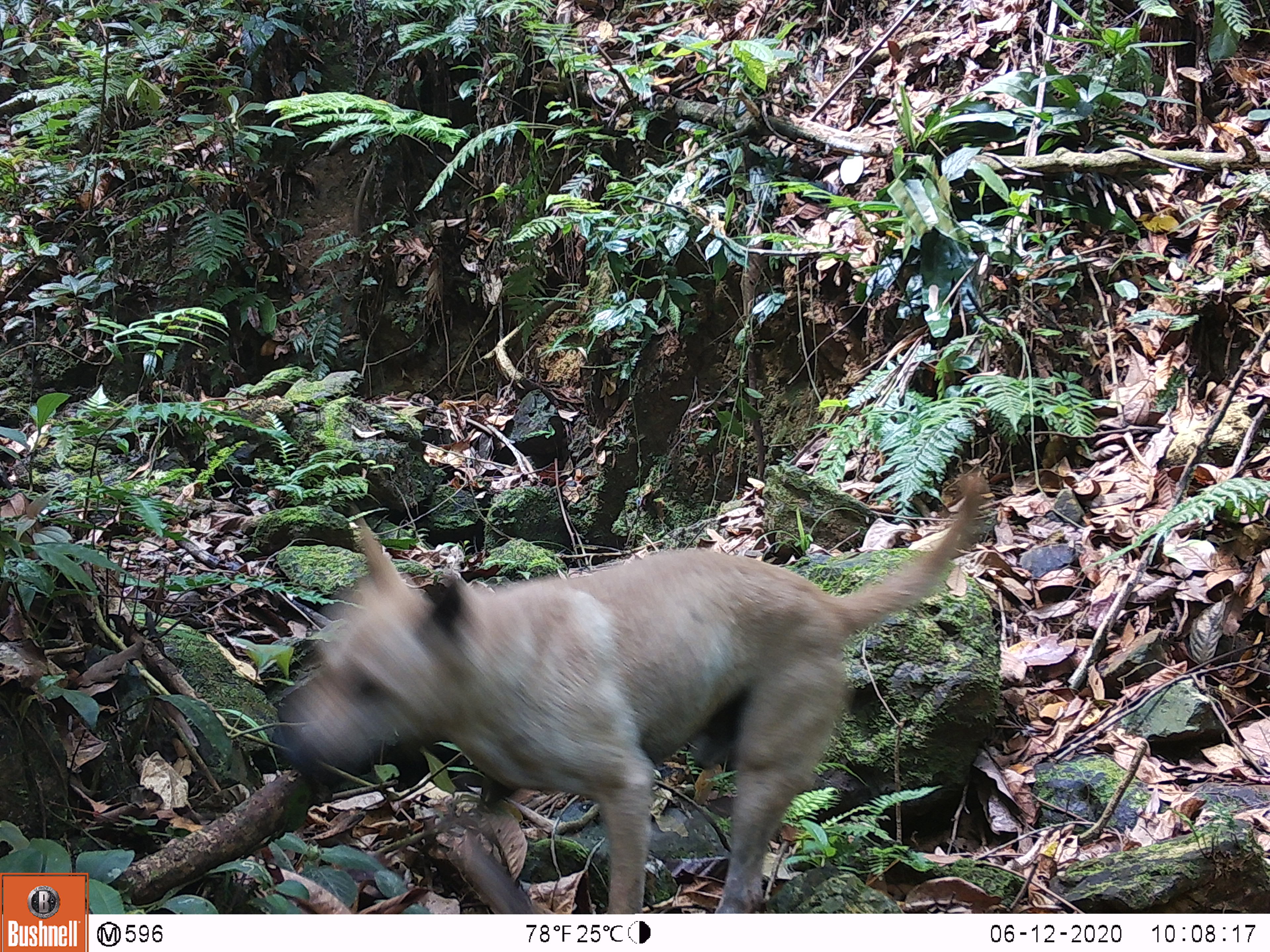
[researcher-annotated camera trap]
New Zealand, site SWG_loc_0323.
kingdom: Animalia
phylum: Chordata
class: Mammalia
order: Carnivora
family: Canidae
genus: Canis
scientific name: Canis familiaris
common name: domestic dog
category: dog